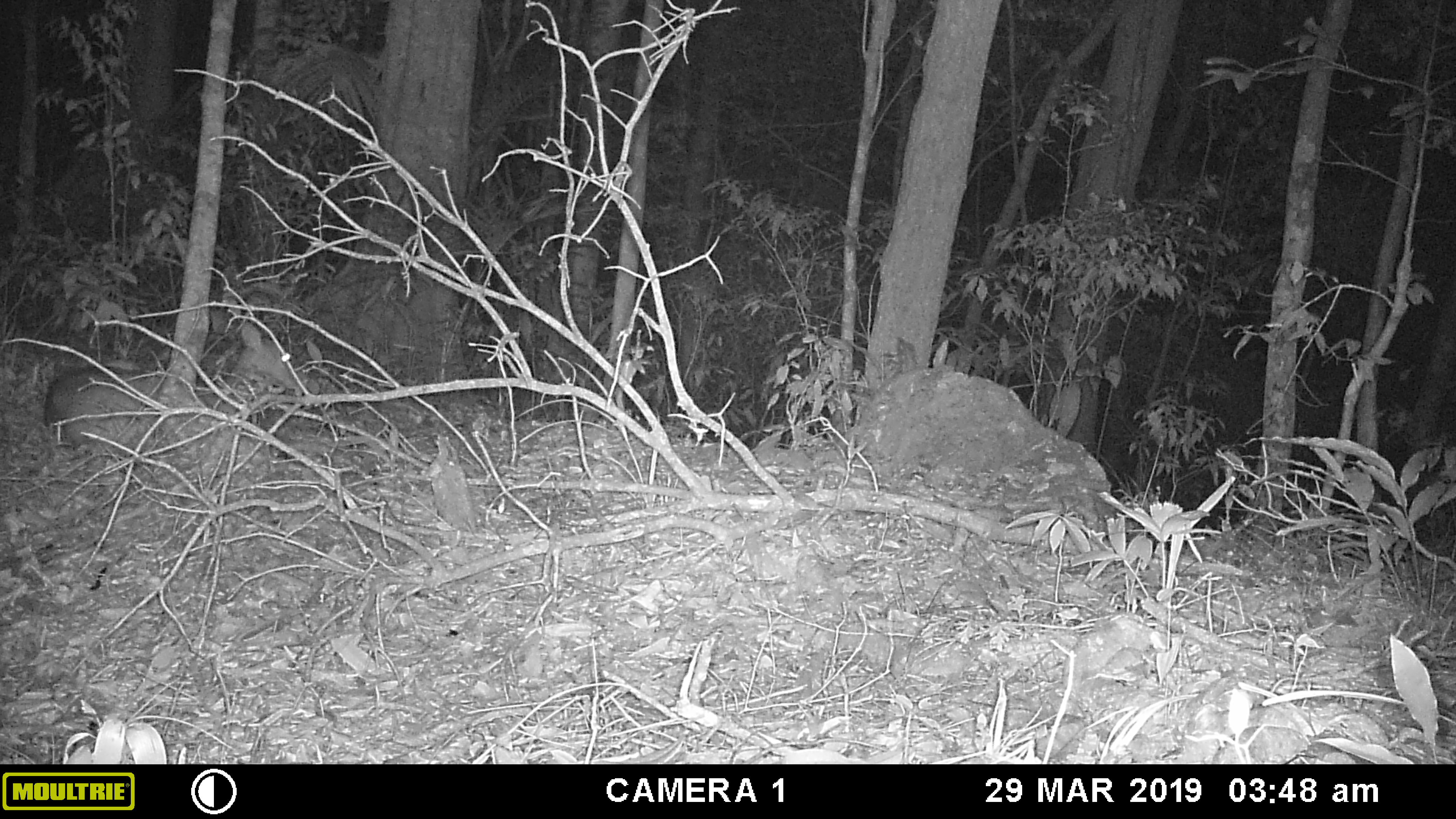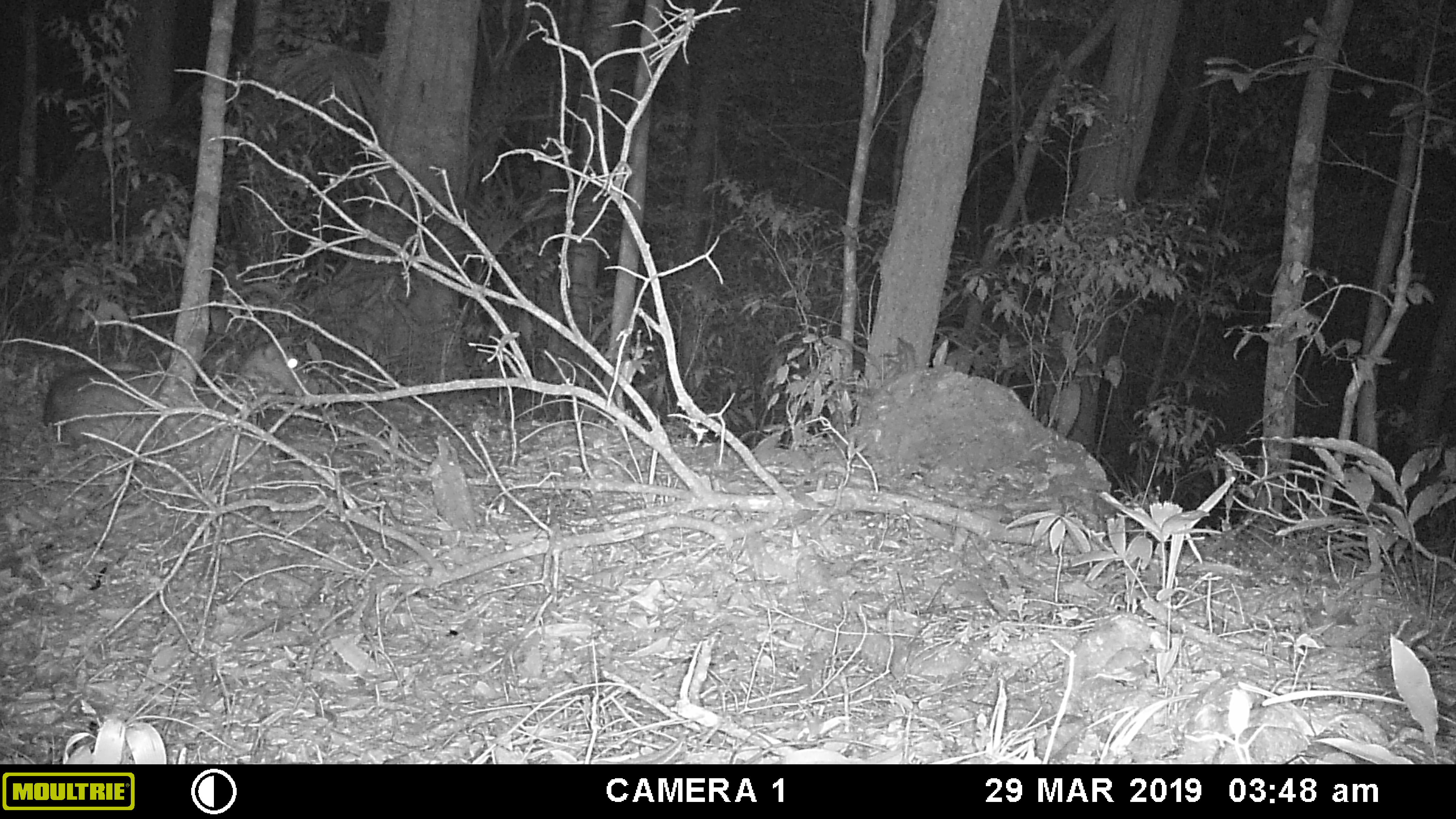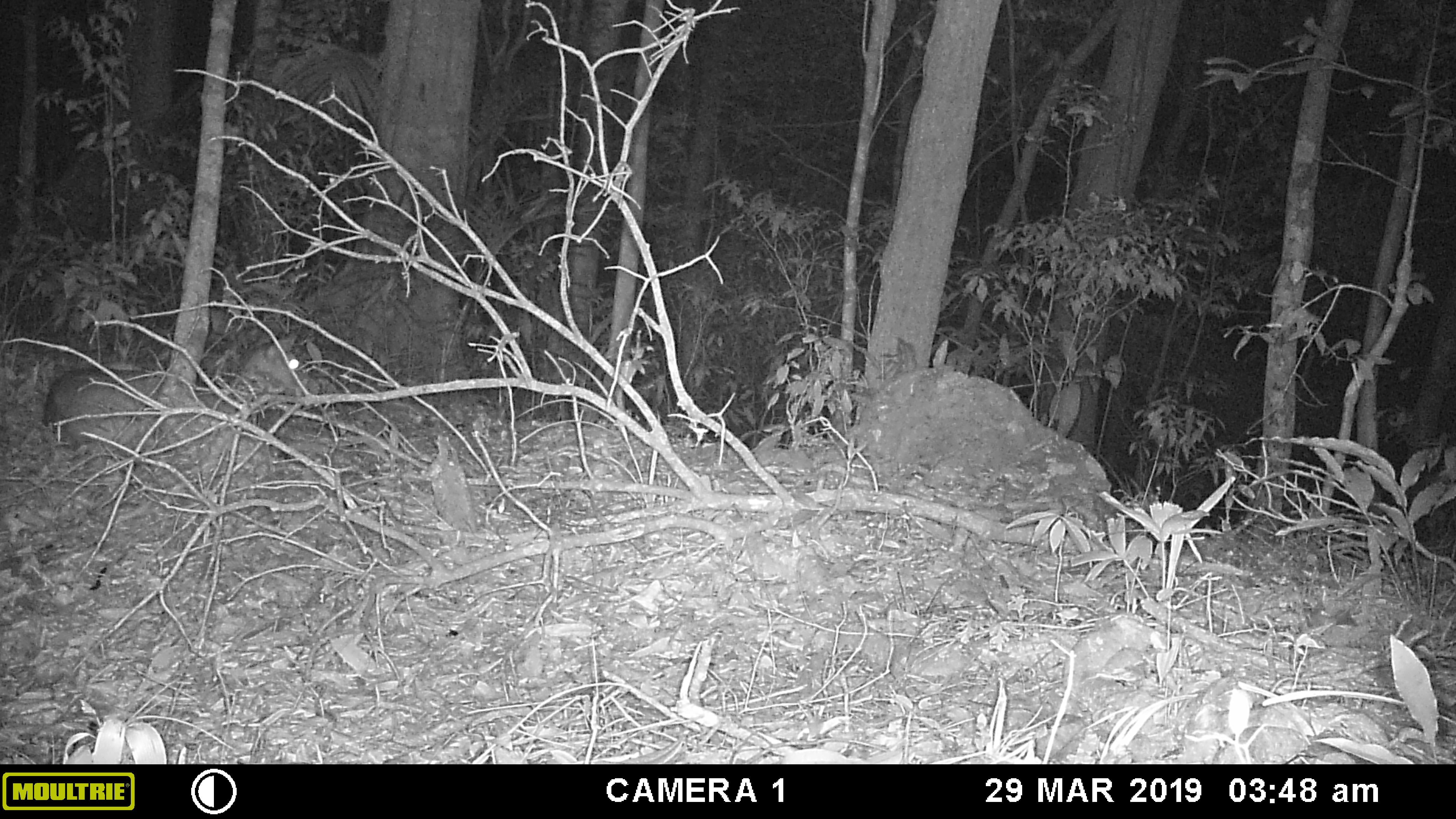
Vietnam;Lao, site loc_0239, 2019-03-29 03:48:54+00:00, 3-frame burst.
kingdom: Animalia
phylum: Chordata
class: Mammalia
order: Artiodactyla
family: Cervidae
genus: Muntiacus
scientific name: Muntiacus vuquangensis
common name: large-antlered muntjac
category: large antlered muntjac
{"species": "large antlered muntjac (large-antlered muntjac) (Muntiacus vuquangensis)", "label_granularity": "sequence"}